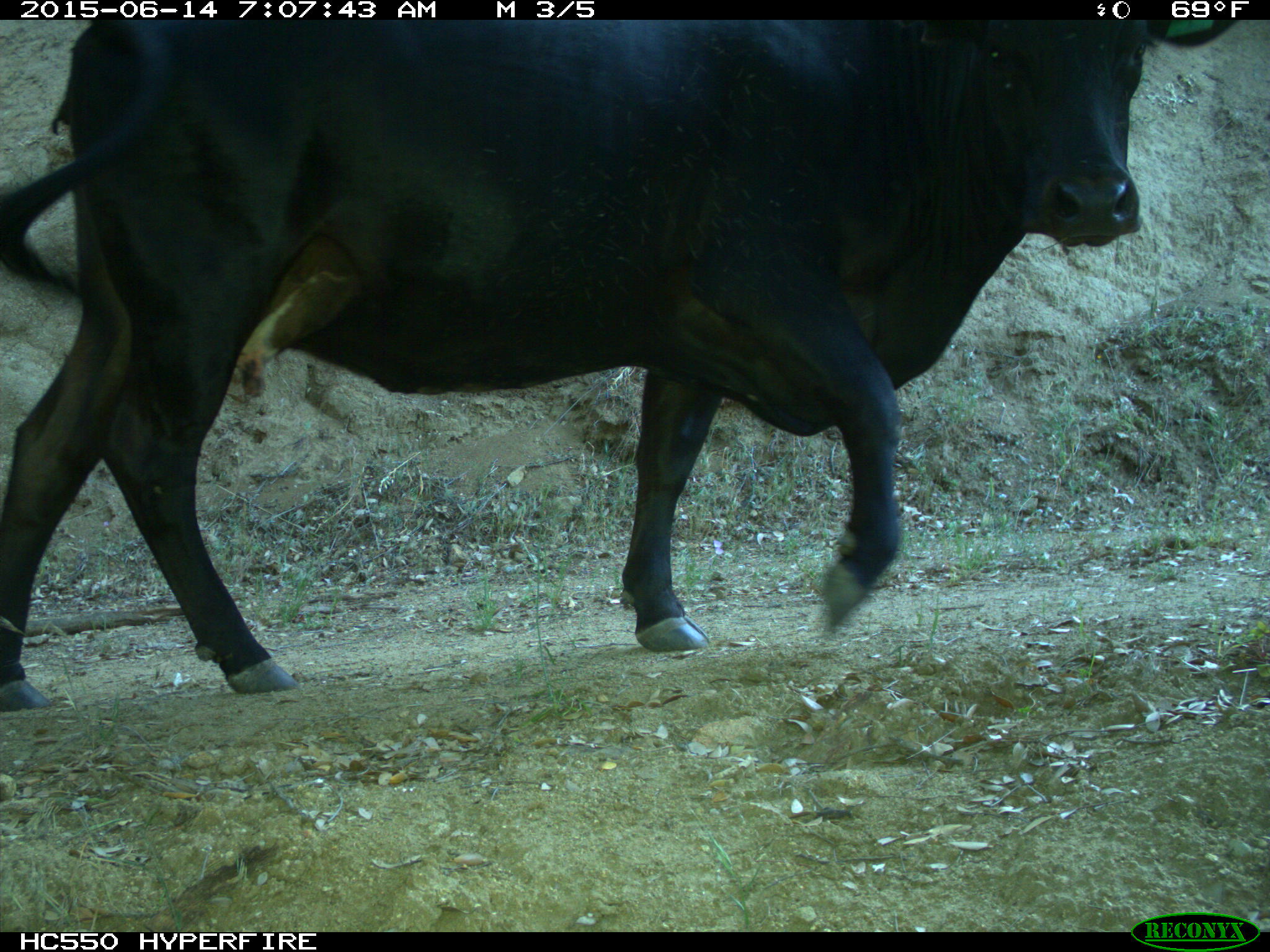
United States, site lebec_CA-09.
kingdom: Animalia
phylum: Chordata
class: Mammalia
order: Artiodactyla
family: Bovidae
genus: Bos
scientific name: Bos taurus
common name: domestic cow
Bos taurus (domestic cow).